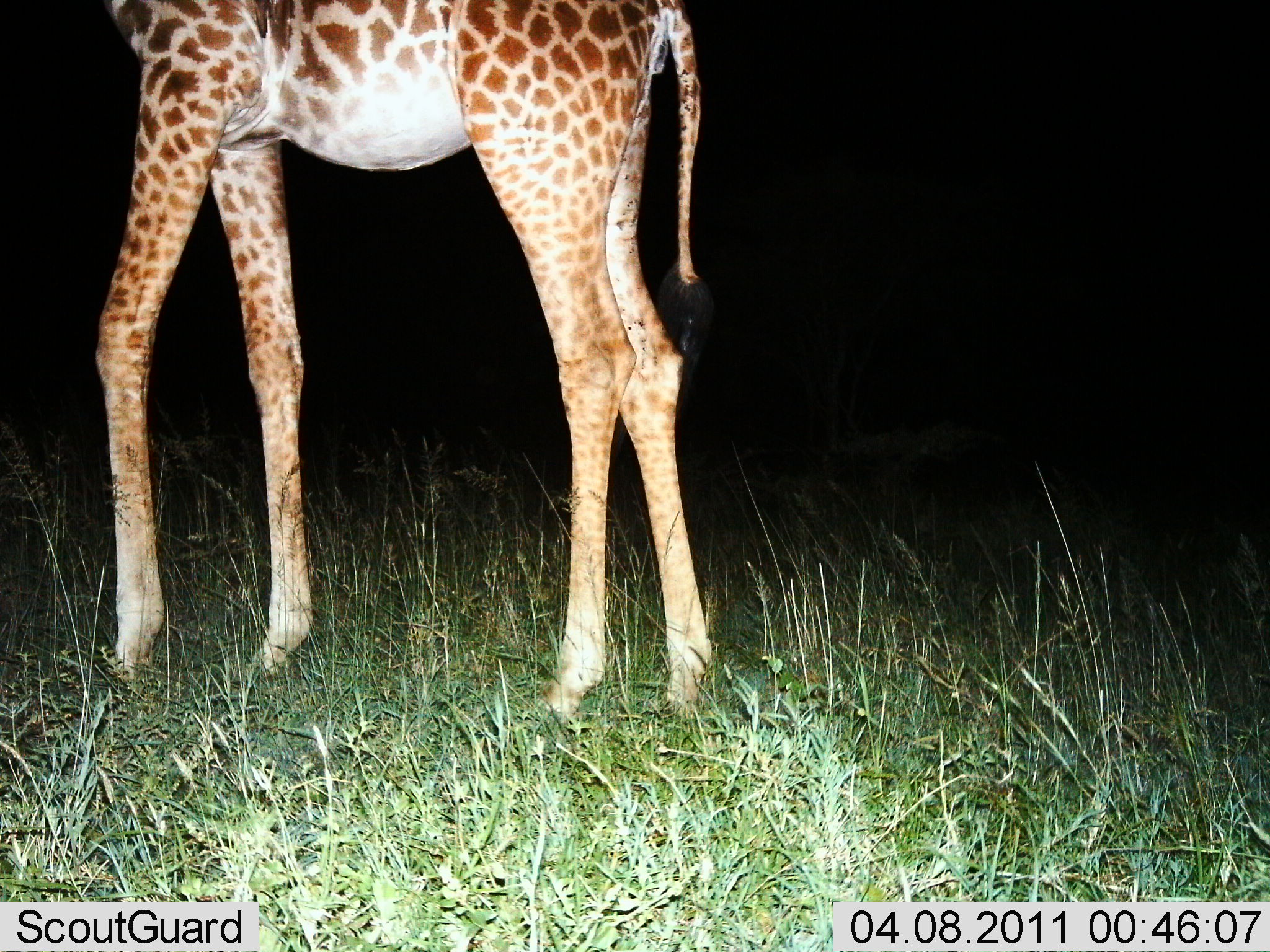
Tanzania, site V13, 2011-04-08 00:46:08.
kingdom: Animalia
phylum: Chordata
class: Mammalia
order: Artiodactyla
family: Giraffidae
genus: Giraffa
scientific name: Giraffa camelopardalis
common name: giraffe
Giraffe (Giraffa camelopardalis), count 1. Behavior (volunteer vote fractions): standing 85%, resting 0%, moving 15%, interacting 0%. Young present (vote fraction): 8%. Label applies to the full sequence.